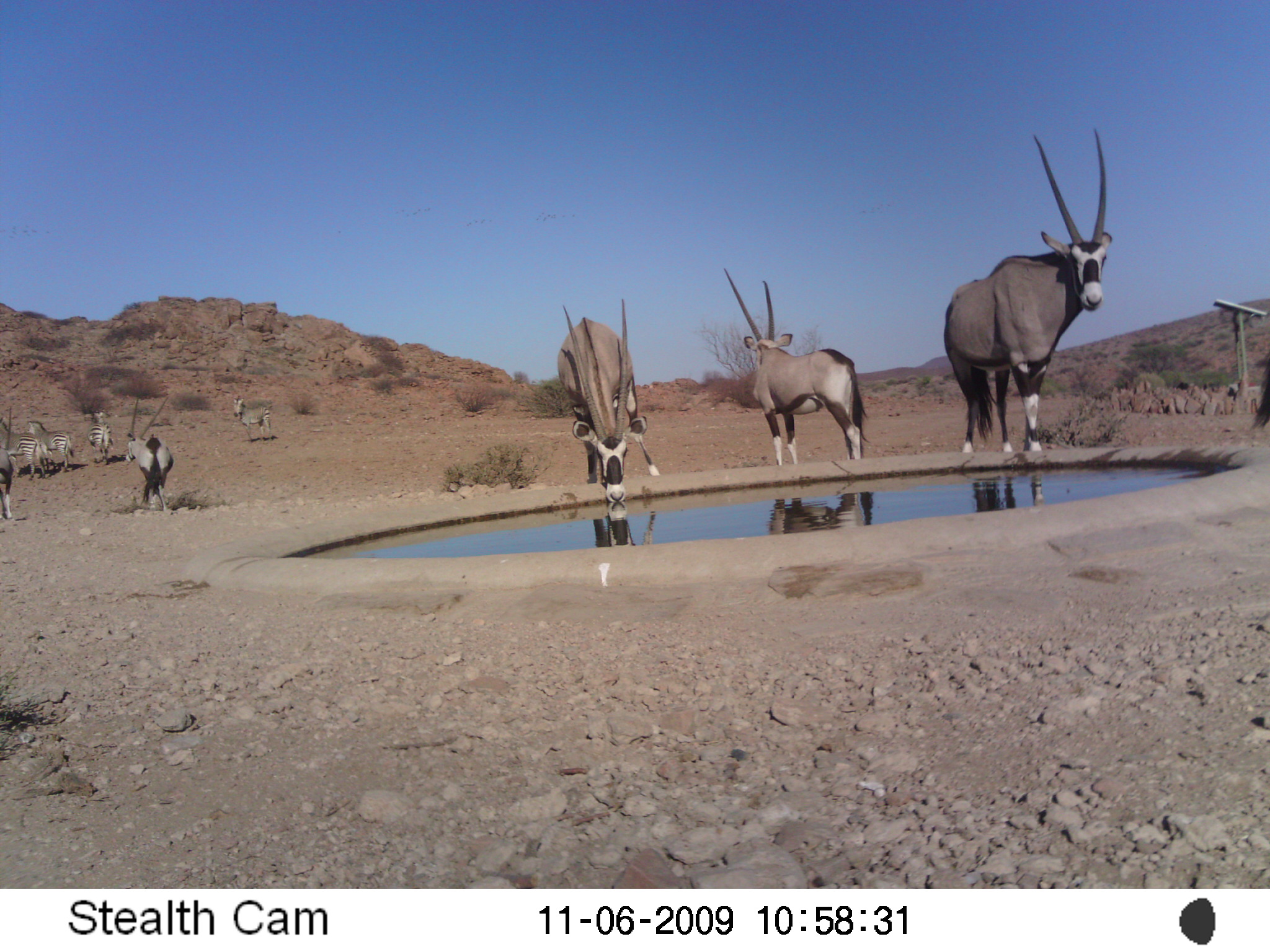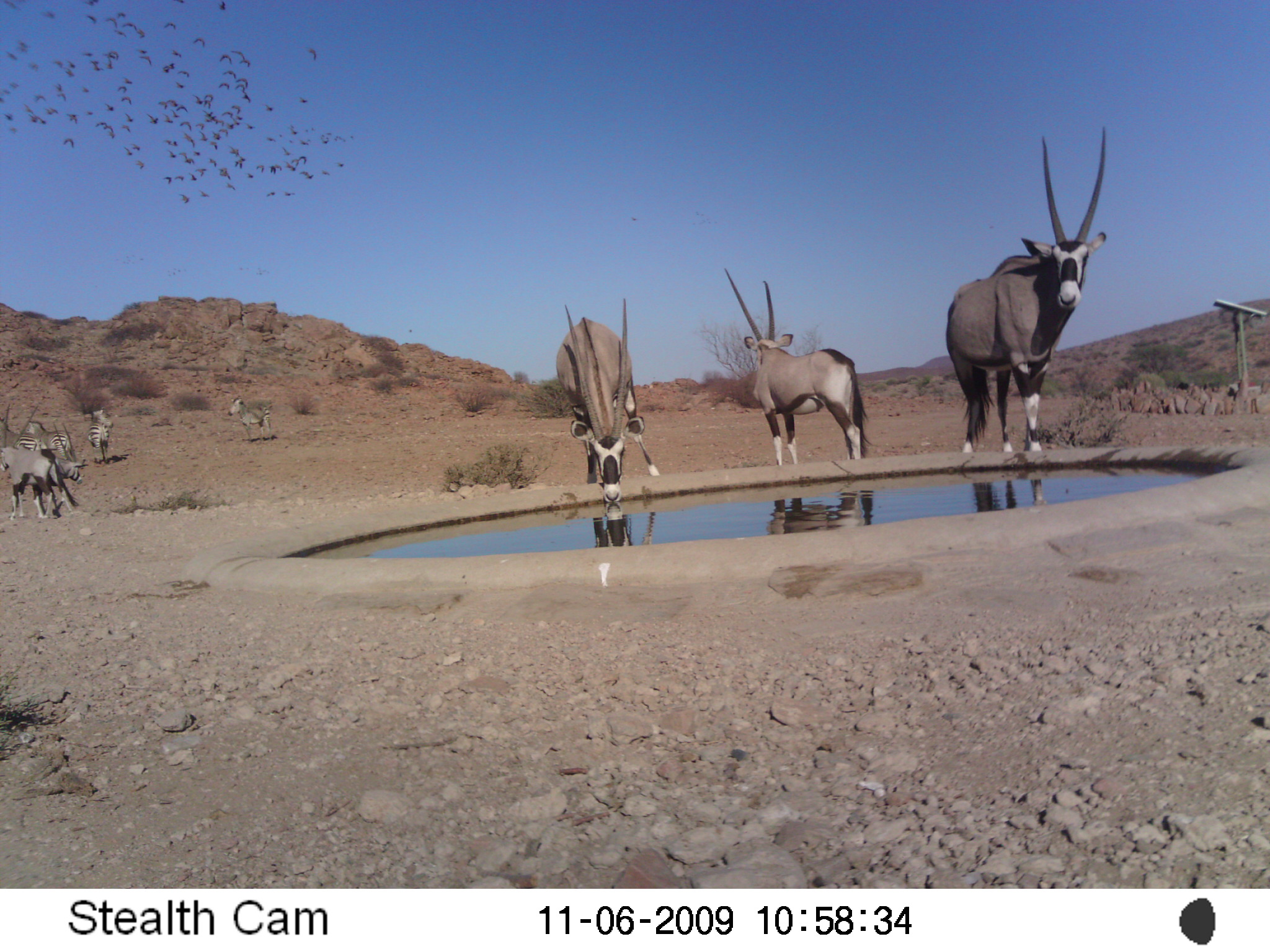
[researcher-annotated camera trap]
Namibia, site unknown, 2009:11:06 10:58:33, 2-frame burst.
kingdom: Animalia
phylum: Chordata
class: Mammalia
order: Artiodactyla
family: Bovidae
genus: Oryx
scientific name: Oryx gazella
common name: gemsbok